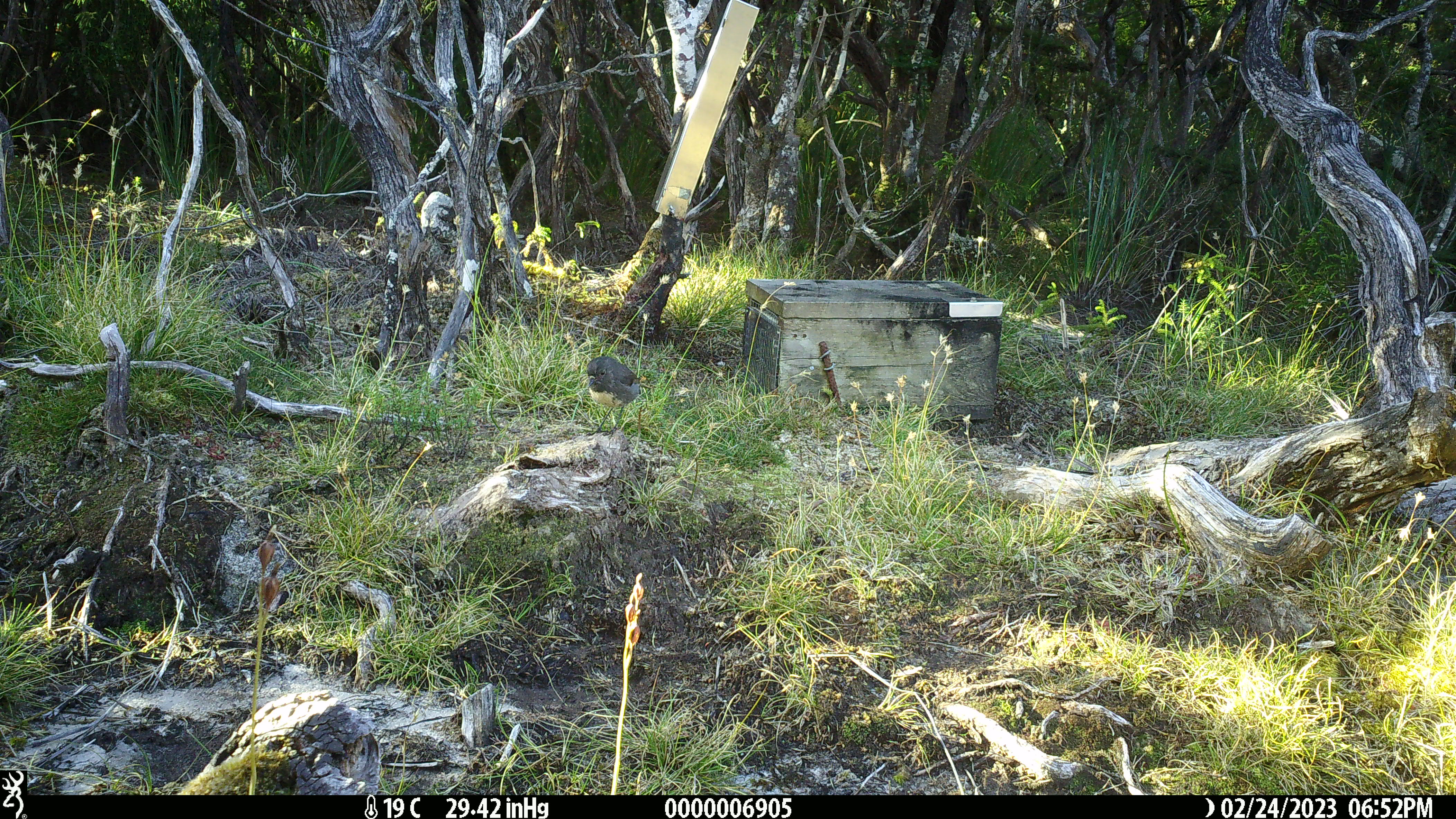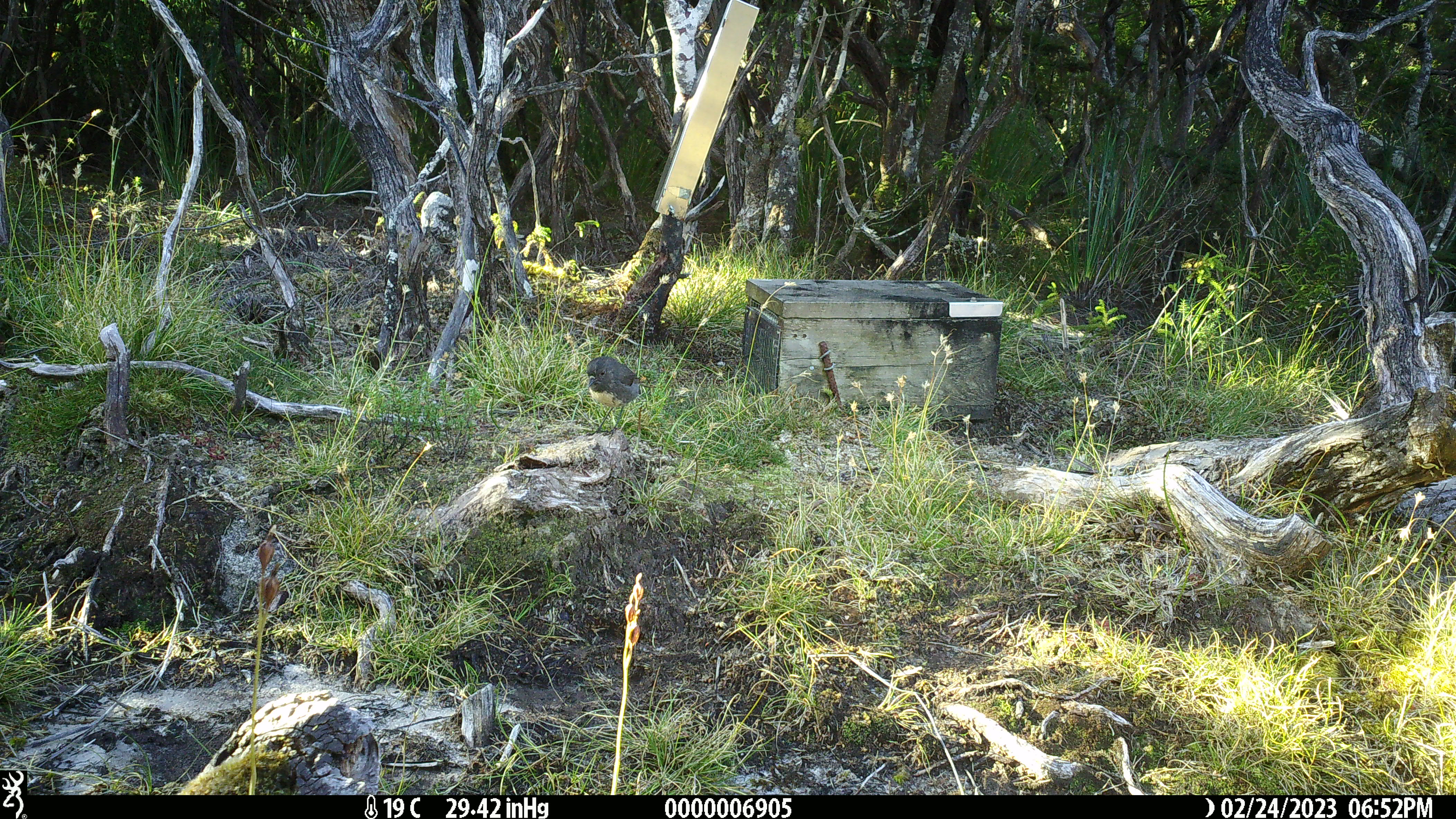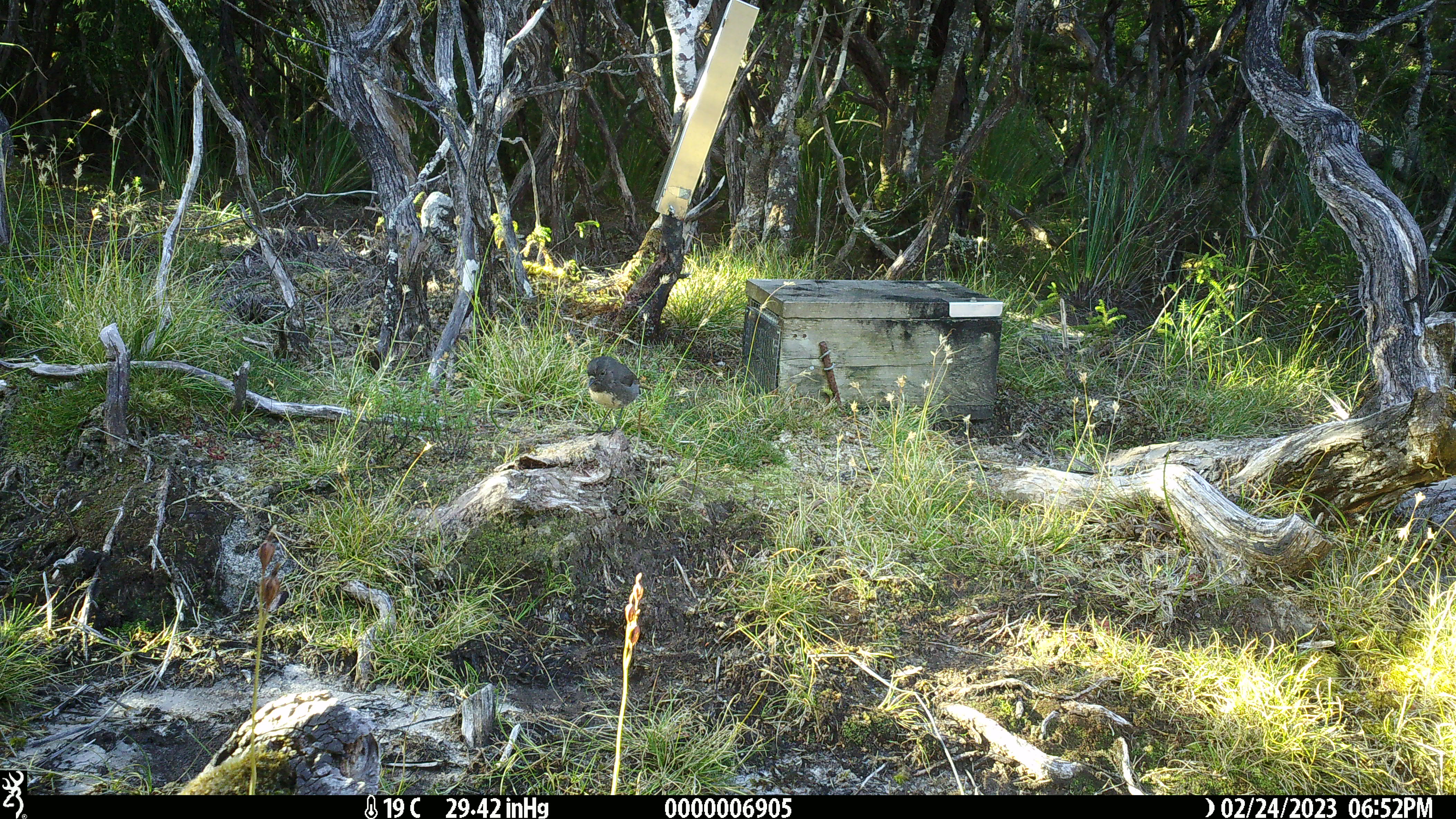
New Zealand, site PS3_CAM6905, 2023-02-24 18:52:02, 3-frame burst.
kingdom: Animalia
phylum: Chordata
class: Aves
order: Passeriformes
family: Petroicidae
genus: Petroica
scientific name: Petroica australis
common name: new zealand robin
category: robin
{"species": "robin (new zealand robin) (Petroica australis)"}